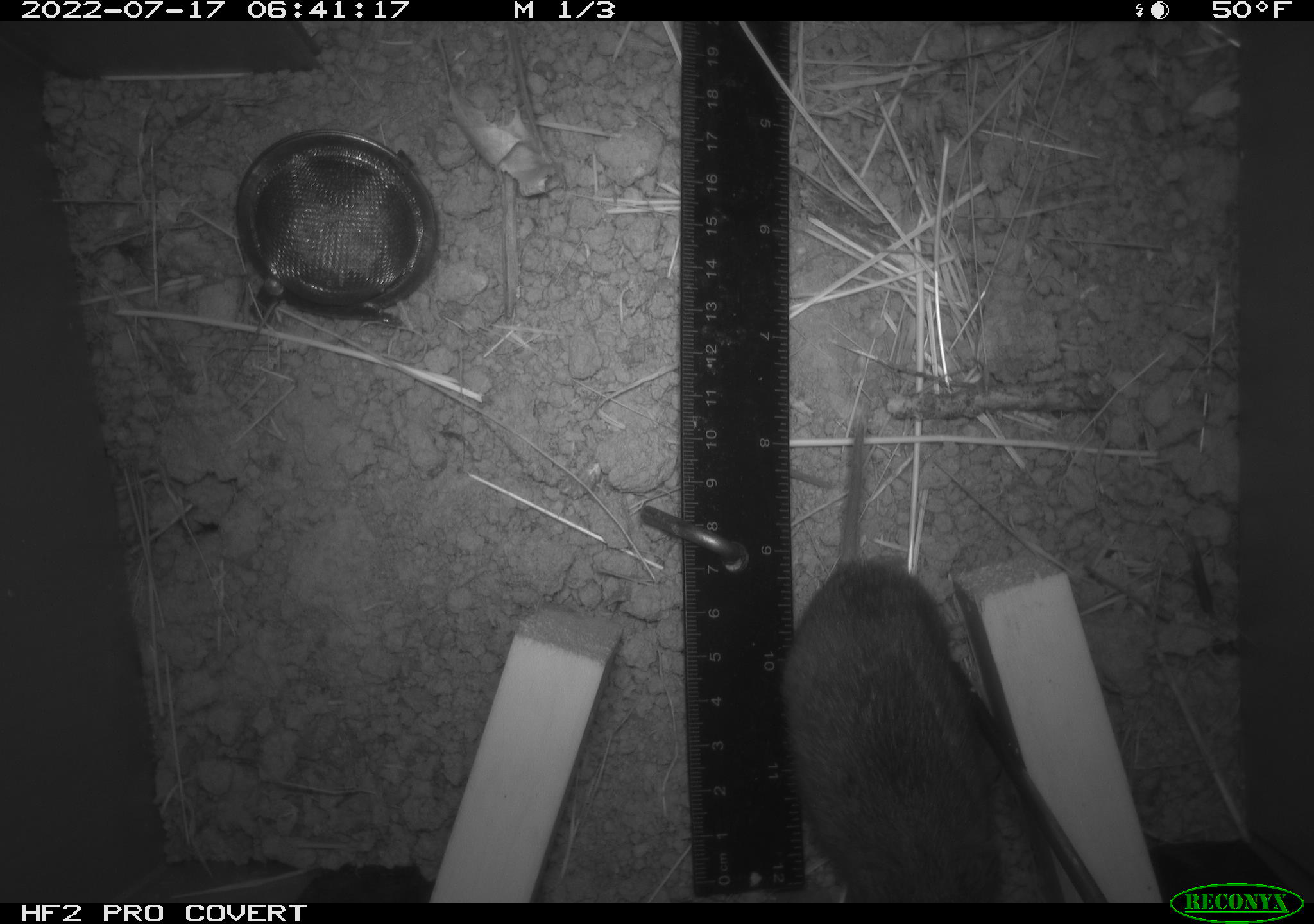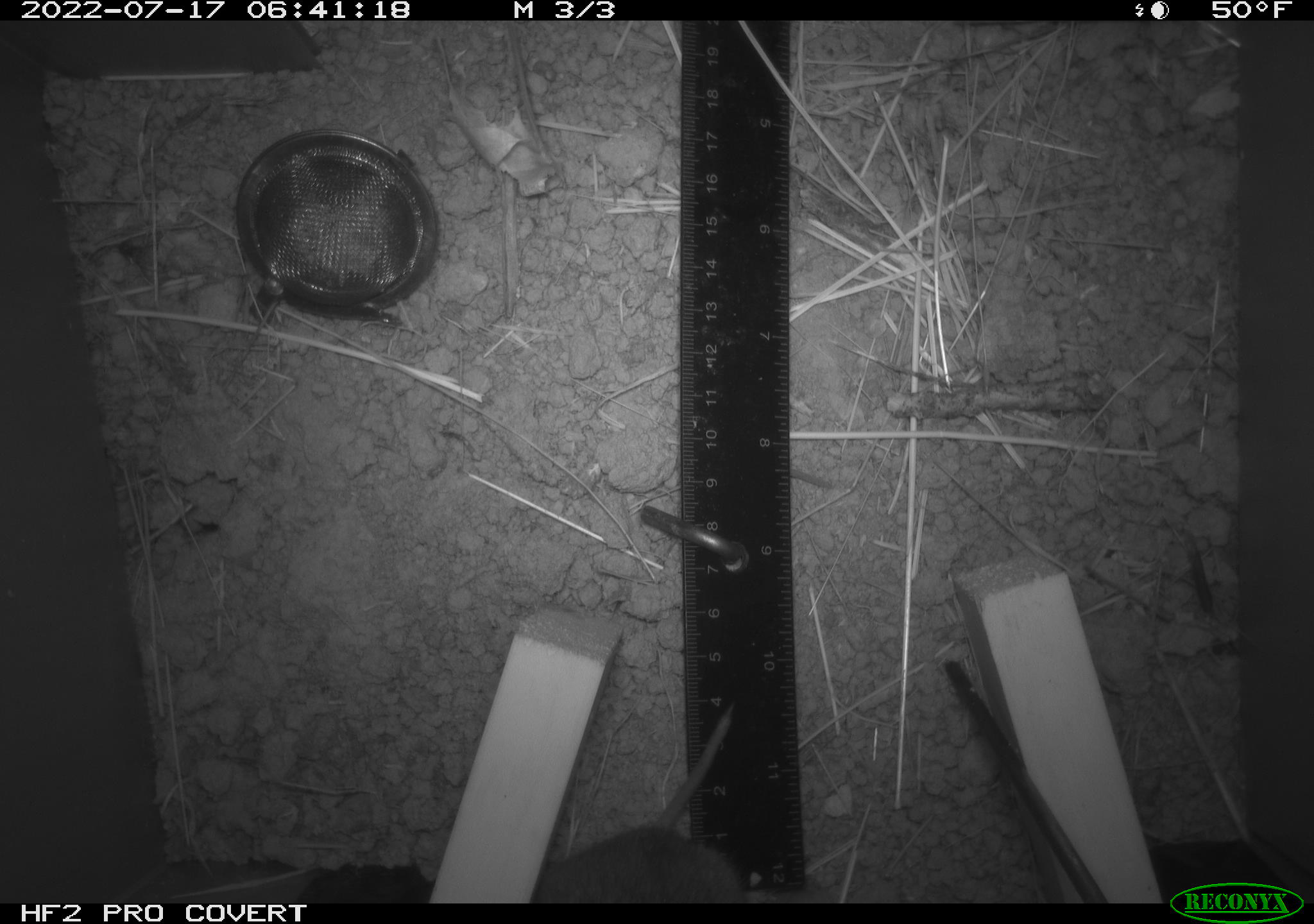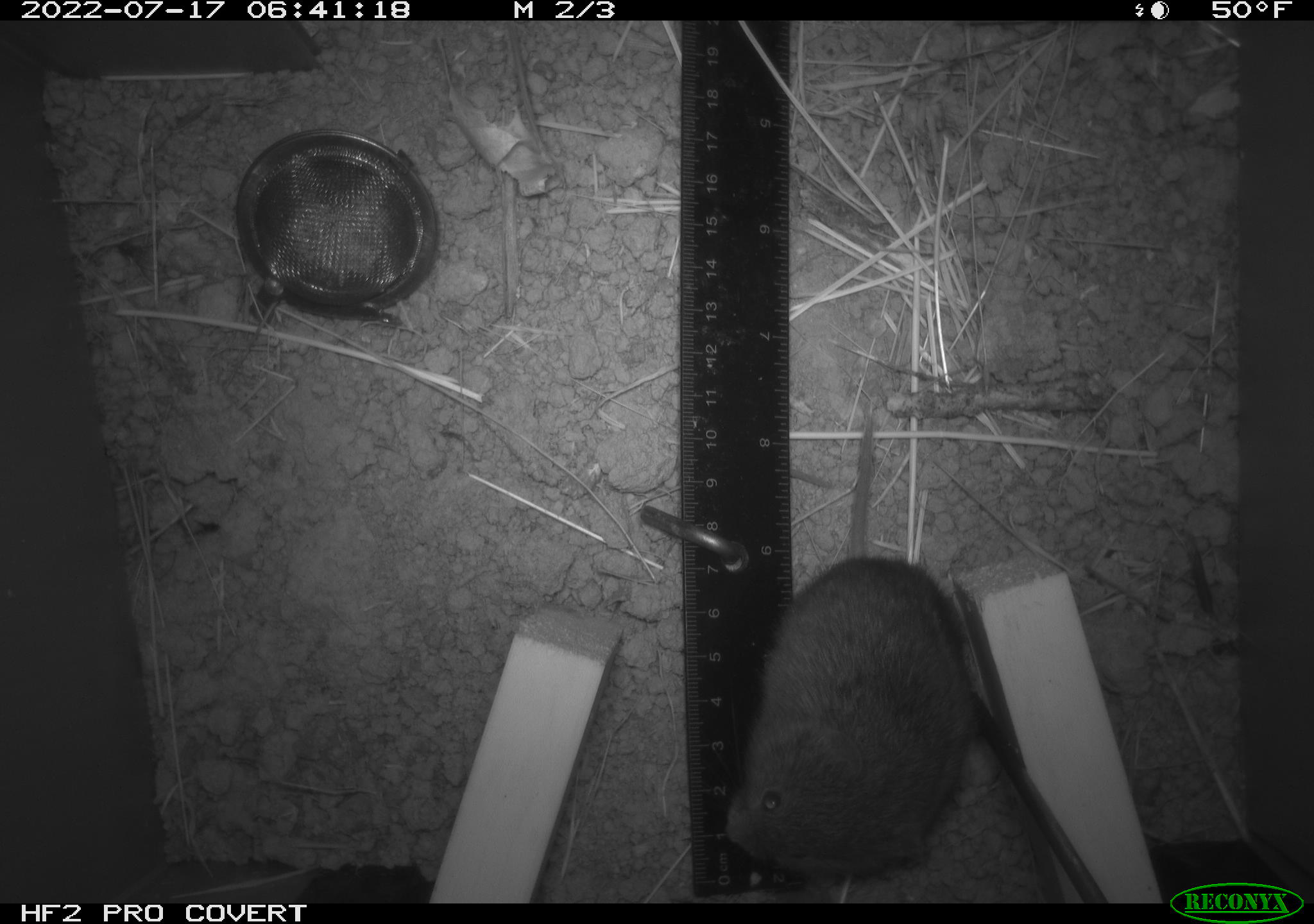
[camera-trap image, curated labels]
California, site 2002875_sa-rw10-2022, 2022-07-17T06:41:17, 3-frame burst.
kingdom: Animalia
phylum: Chordata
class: Mammalia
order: Rodentia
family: Cricetidae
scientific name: Arvicolinae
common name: voles, lemmings, and muskrats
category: arvicolinae subfamily